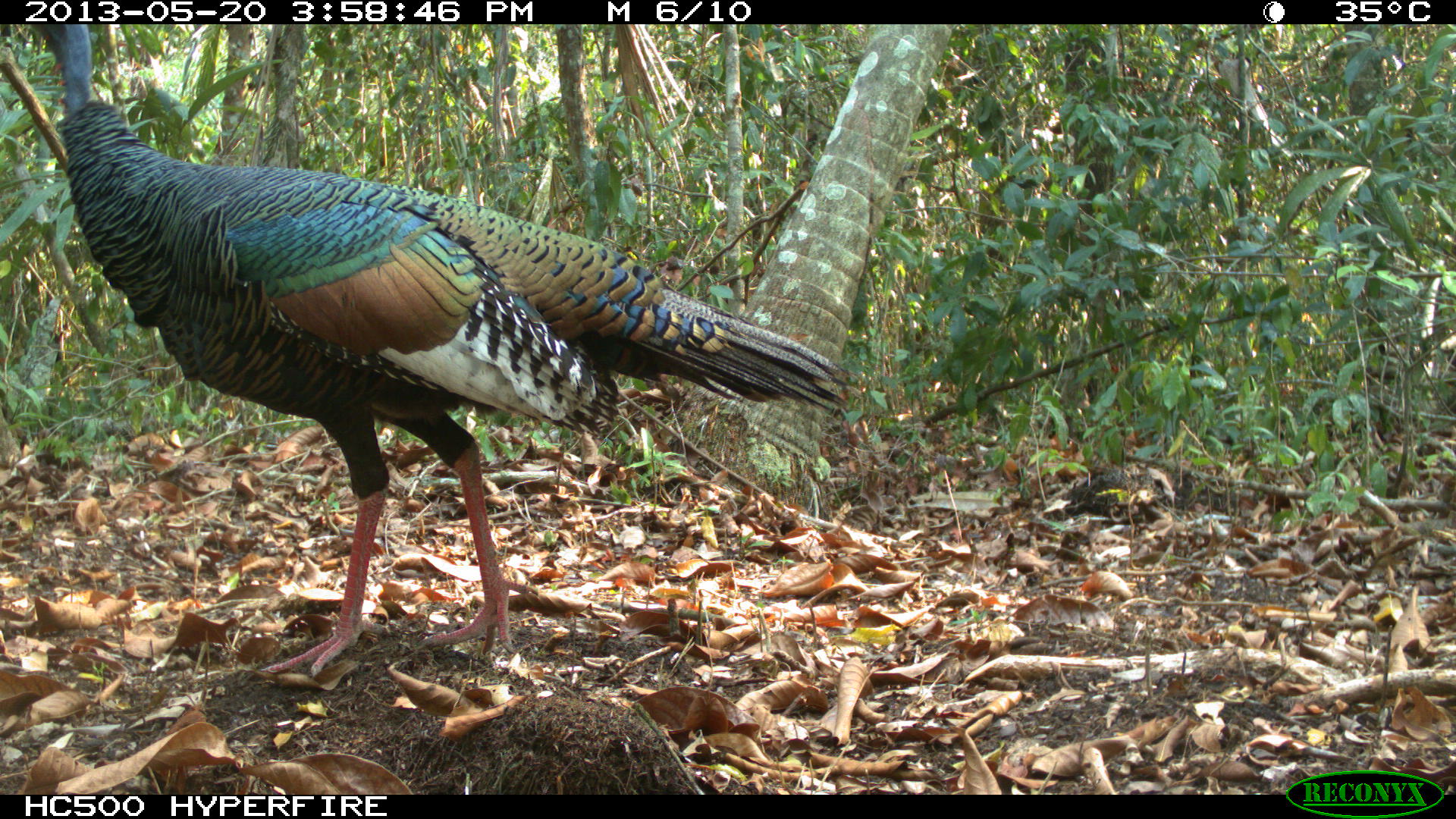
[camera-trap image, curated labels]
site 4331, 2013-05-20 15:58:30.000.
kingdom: Animalia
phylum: Chordata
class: Aves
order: Galliformes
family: Phasianidae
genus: Meleagris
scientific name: Meleagris ocellata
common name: ocellated turkey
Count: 1.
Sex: female.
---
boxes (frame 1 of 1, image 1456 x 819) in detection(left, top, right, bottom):
meleagris ocellata: detection(23, 21, 855, 680)